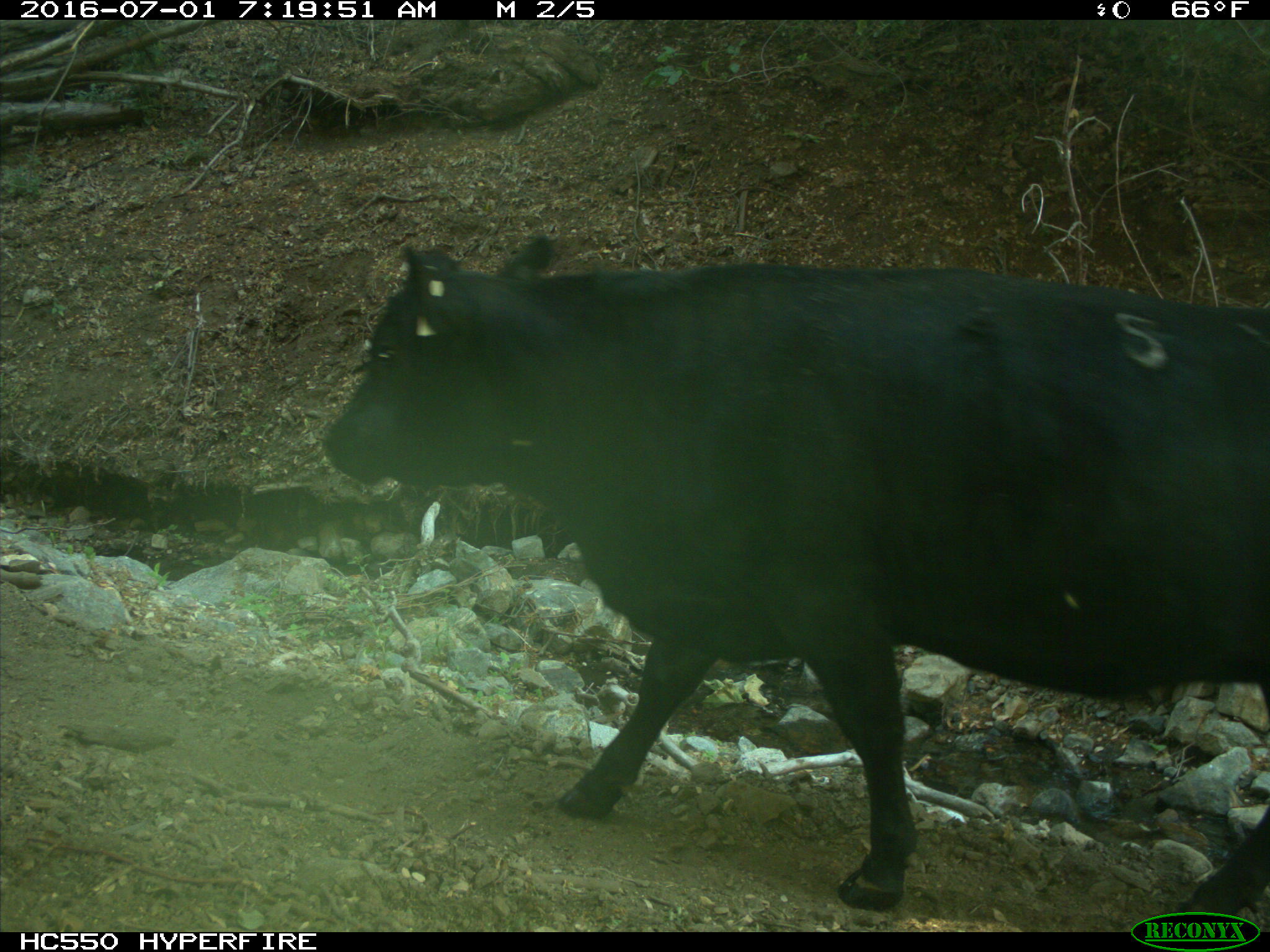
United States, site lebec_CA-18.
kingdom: Animalia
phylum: Chordata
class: Mammalia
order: Artiodactyla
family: Bovidae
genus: Bos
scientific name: Bos taurus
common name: domestic cow